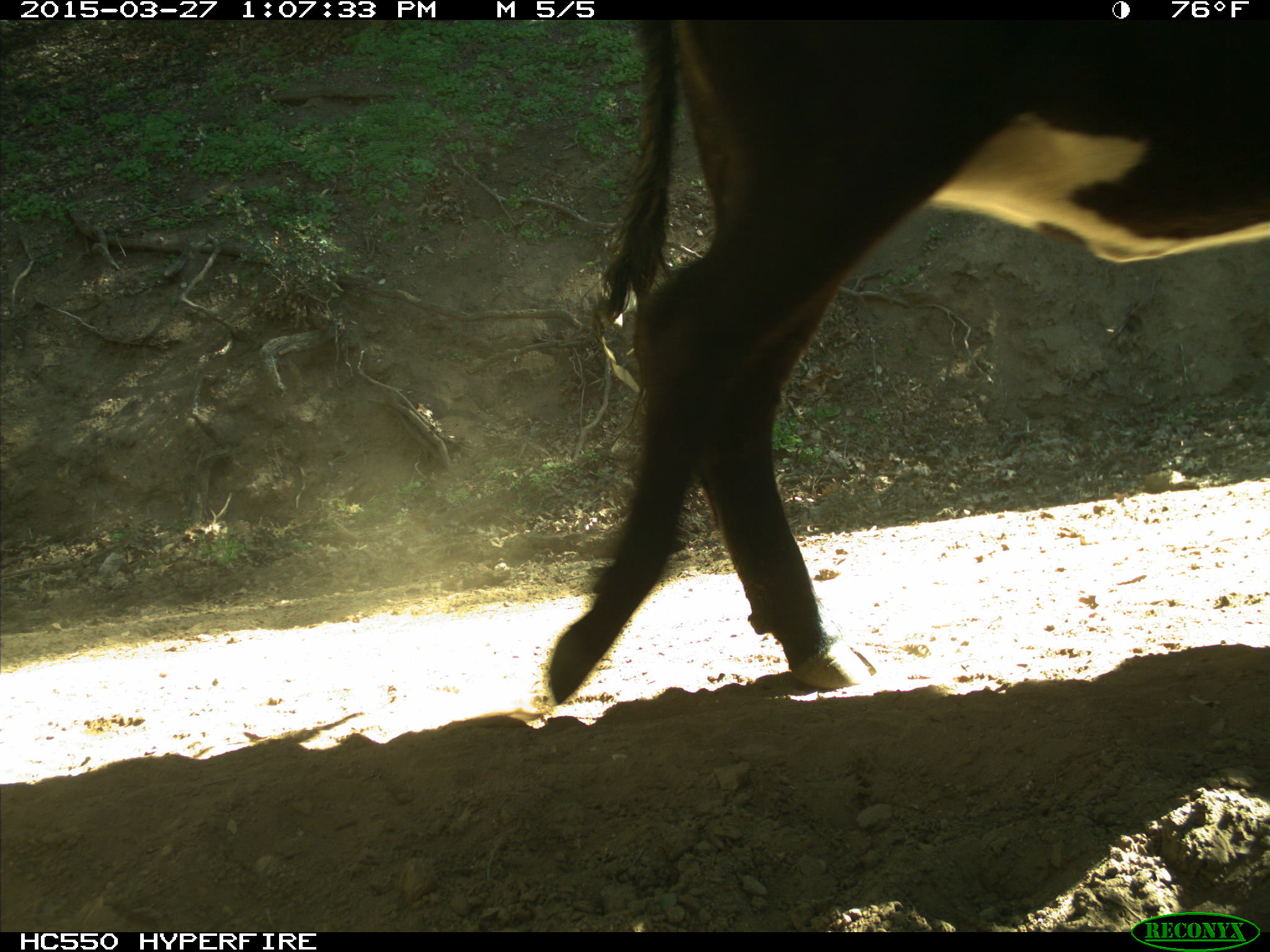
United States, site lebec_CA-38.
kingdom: Animalia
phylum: Chordata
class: Mammalia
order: Artiodactyla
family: Bovidae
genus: Bos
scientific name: Bos taurus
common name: domestic cow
Bos taurus (domestic cow).